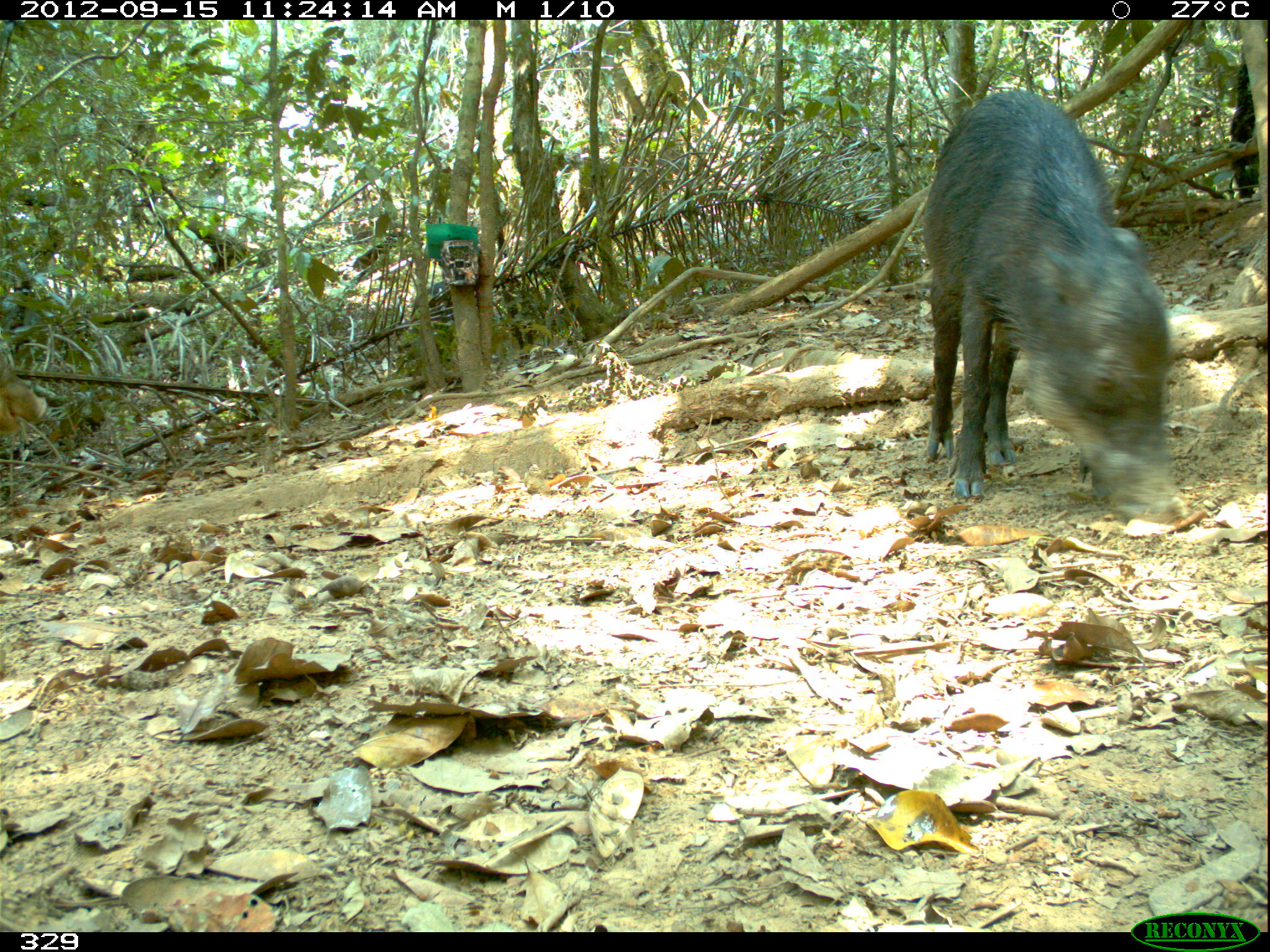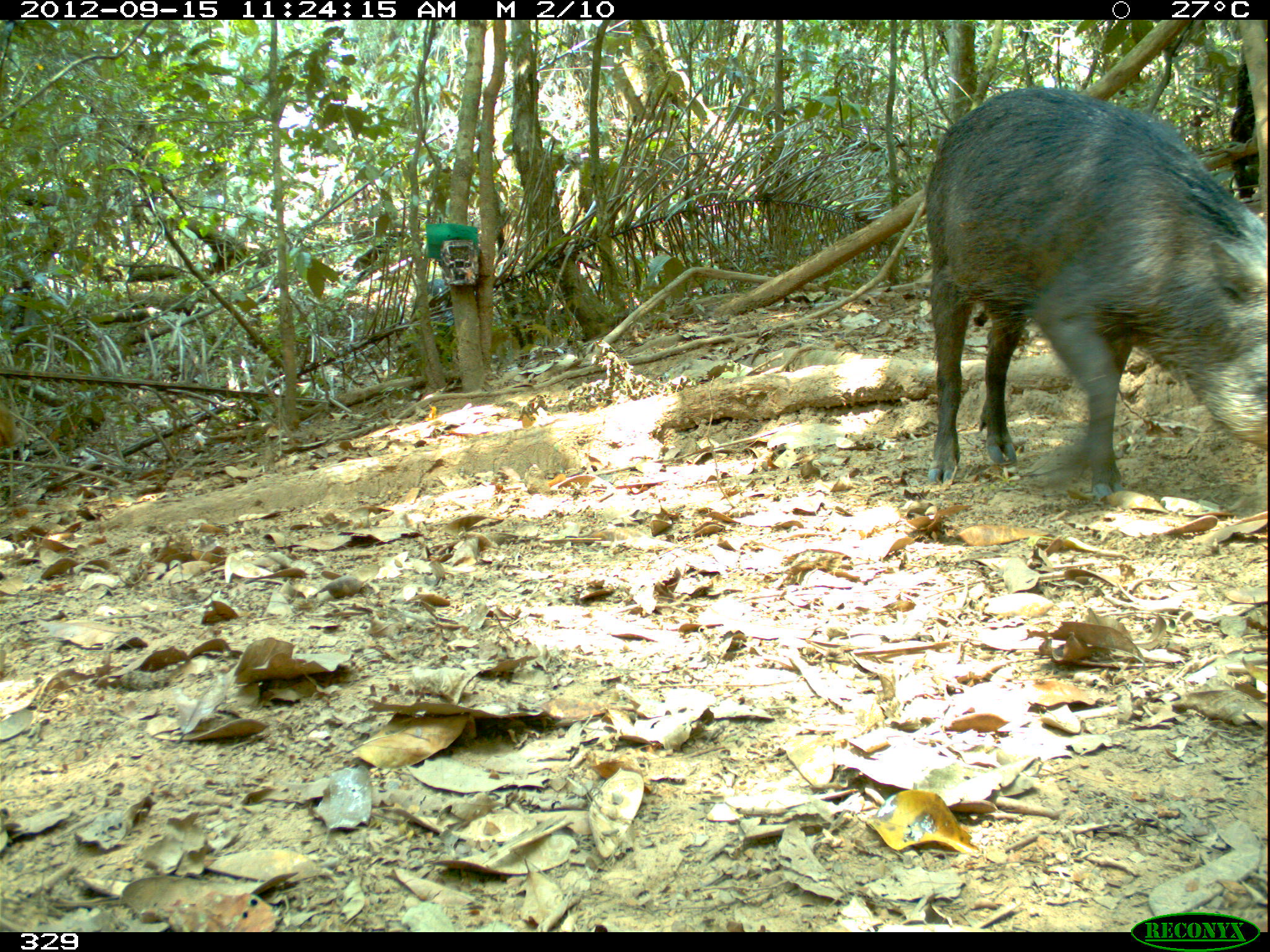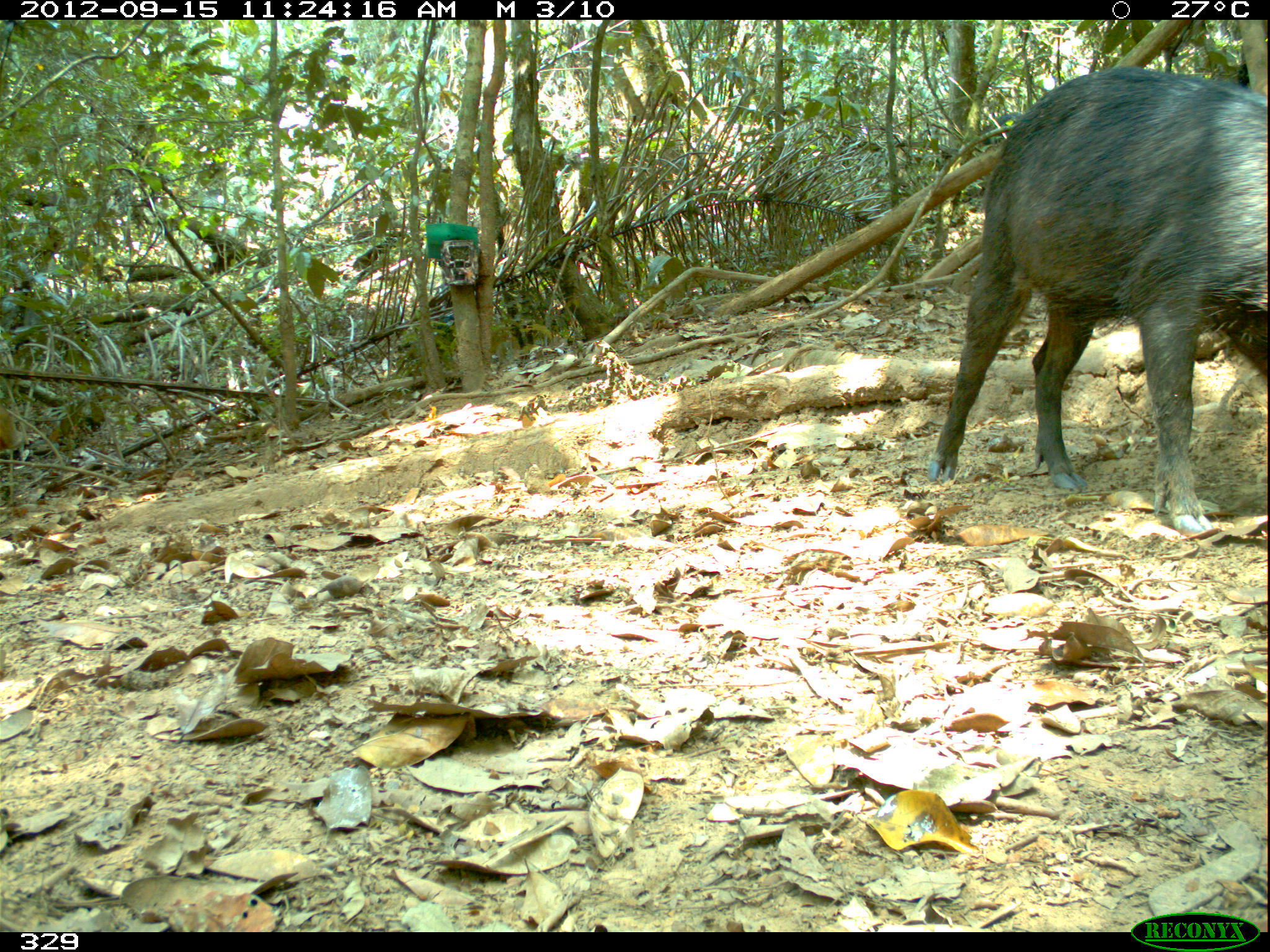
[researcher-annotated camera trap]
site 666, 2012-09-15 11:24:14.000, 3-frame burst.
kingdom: Animalia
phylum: Chordata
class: Mammalia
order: Artiodactyla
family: Tayassuidae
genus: Tayassu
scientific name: Tayassu pecari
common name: white-lipped peccary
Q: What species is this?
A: Tayassu pecari (white-lipped peccary).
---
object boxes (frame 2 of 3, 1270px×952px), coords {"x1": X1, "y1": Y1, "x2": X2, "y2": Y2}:
tayassu pecari: {"x1": 921, "y1": 87, "x2": 1269, "y2": 500}; {"x1": 415, "y1": 278, "x2": 479, "y2": 350}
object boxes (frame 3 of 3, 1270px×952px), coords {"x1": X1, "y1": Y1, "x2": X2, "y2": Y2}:
tayassu pecari: {"x1": 923, "y1": 66, "x2": 1270, "y2": 531}; {"x1": 424, "y1": 288, "x2": 463, "y2": 355}